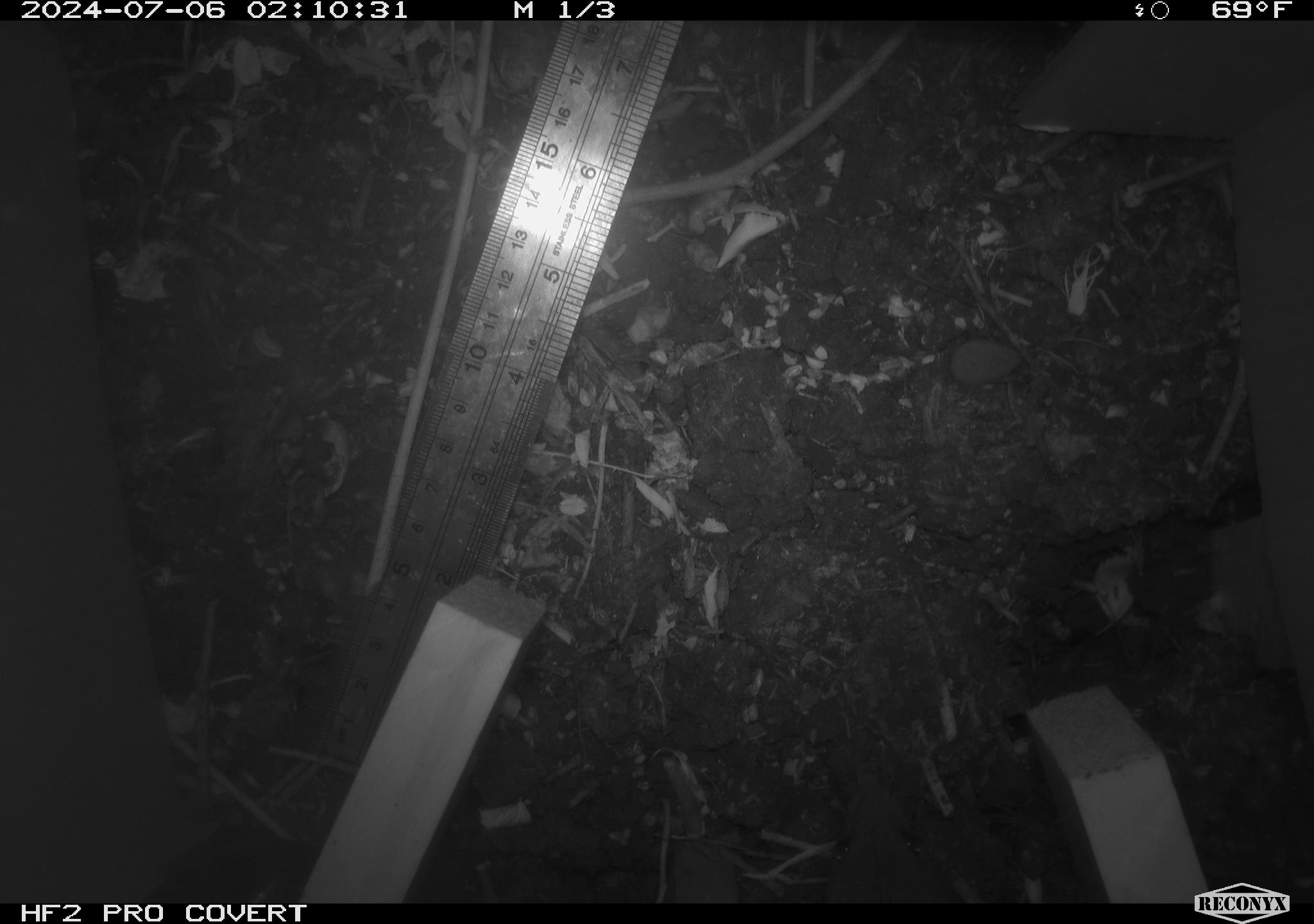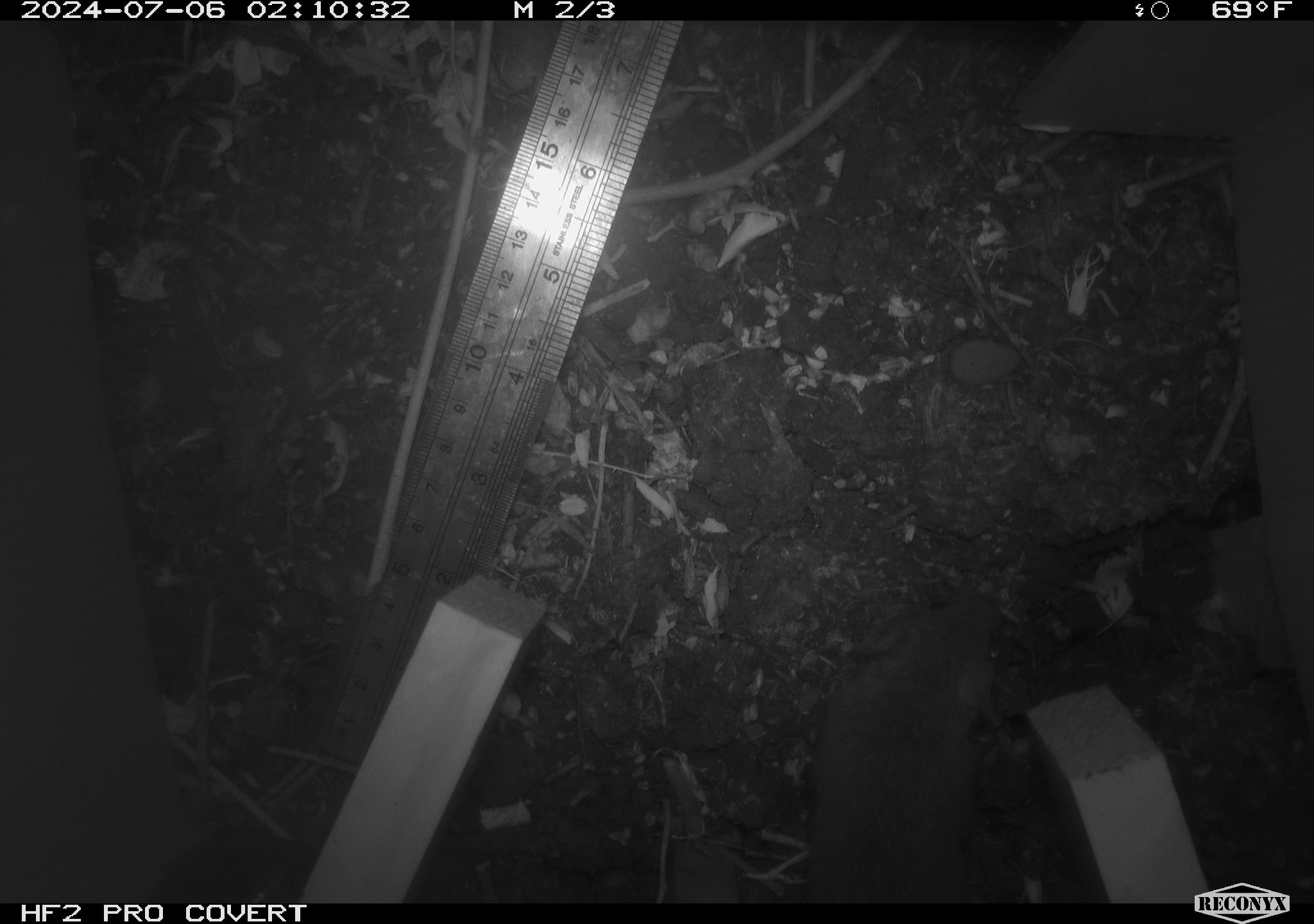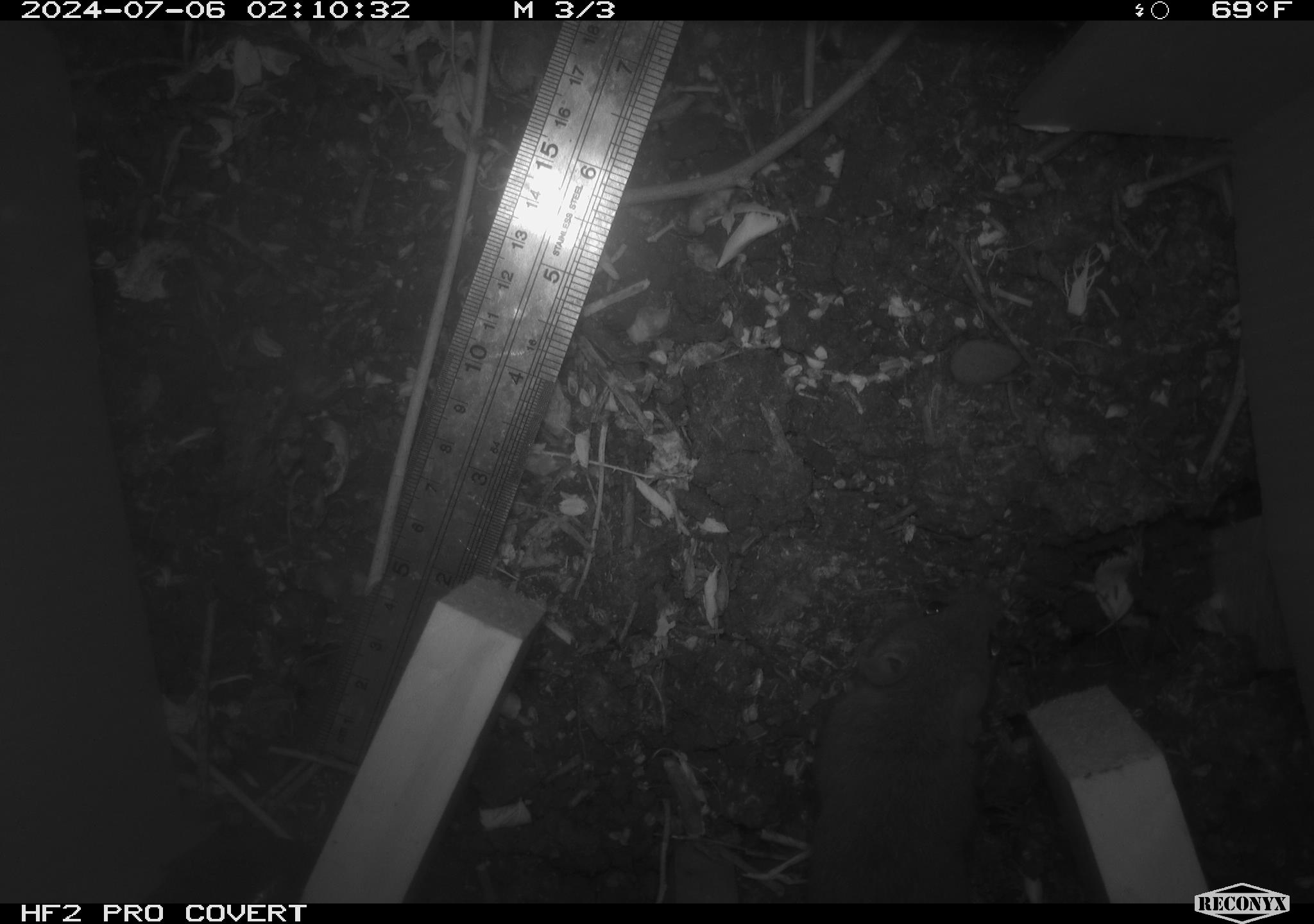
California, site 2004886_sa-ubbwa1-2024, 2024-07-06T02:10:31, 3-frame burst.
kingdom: Animalia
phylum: Chordata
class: Mammalia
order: Rodentia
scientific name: Rodentia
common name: mouse species